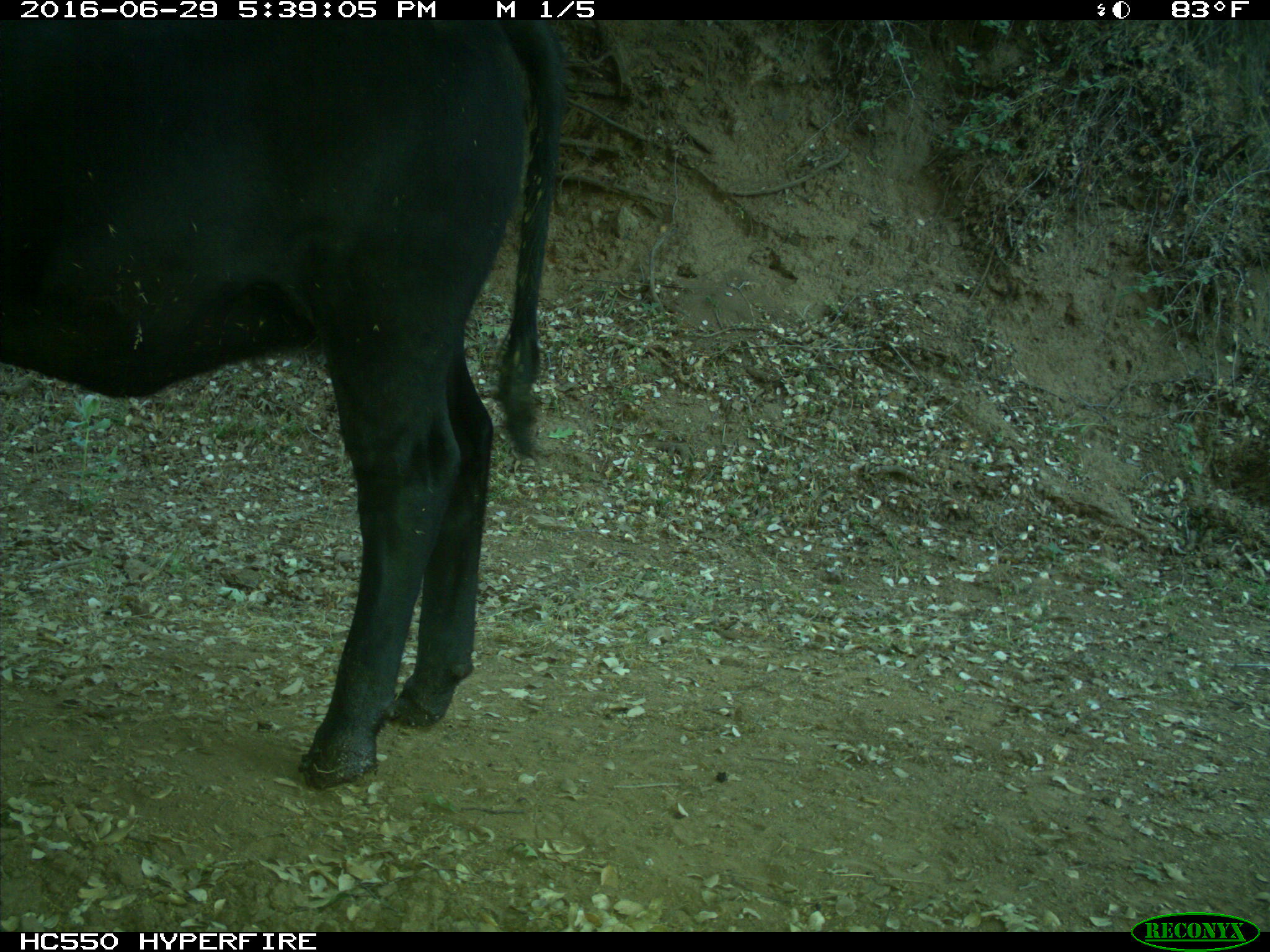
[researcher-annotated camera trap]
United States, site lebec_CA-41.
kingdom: Animalia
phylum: Chordata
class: Mammalia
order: Artiodactyla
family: Bovidae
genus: Bos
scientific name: Bos taurus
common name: domestic cow